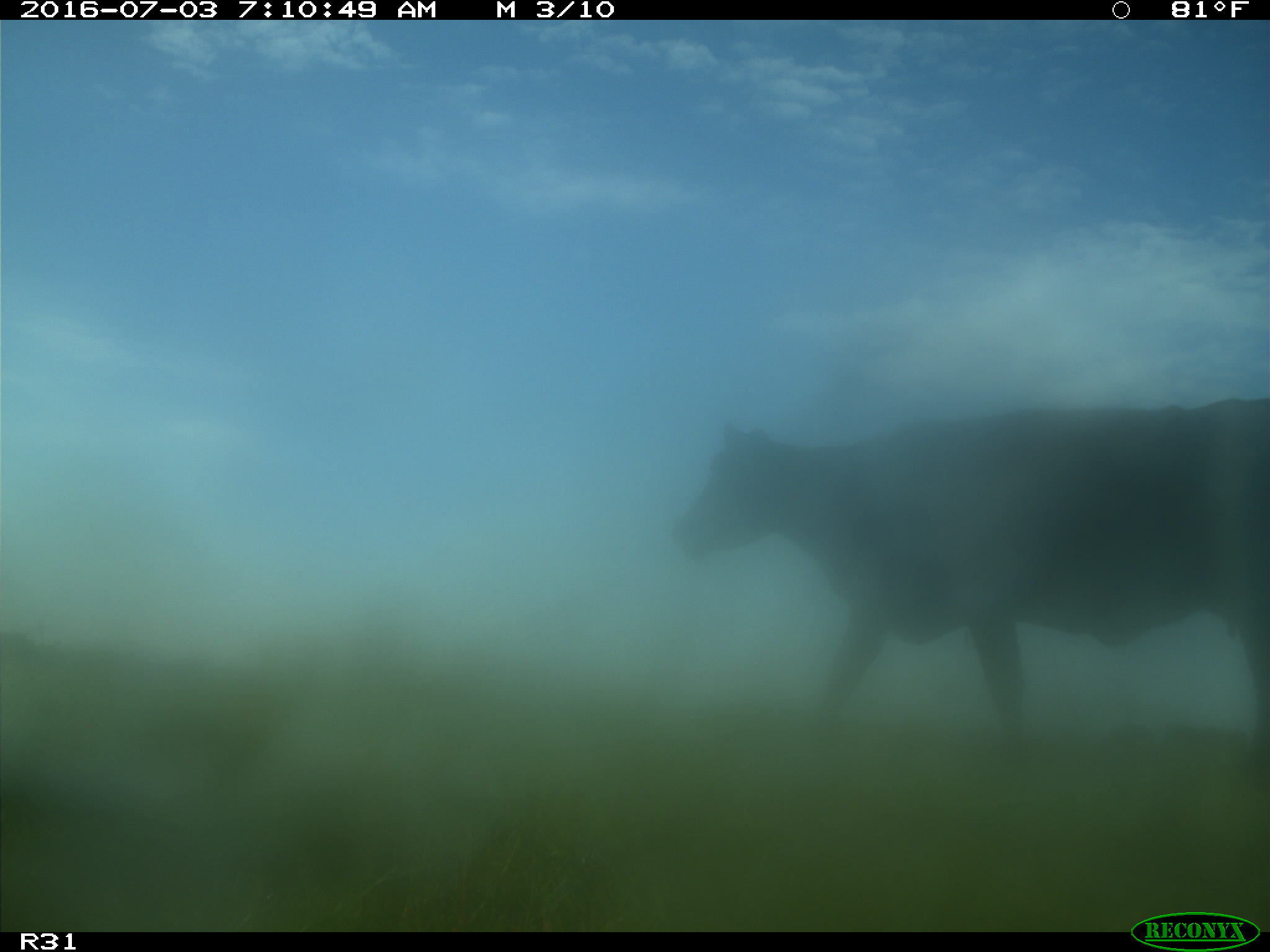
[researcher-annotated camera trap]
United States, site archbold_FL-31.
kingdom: Animalia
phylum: Chordata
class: Mammalia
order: Artiodactyla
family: Bovidae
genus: Bos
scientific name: Bos taurus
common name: domestic cow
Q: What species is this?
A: Bos taurus (domestic cow).